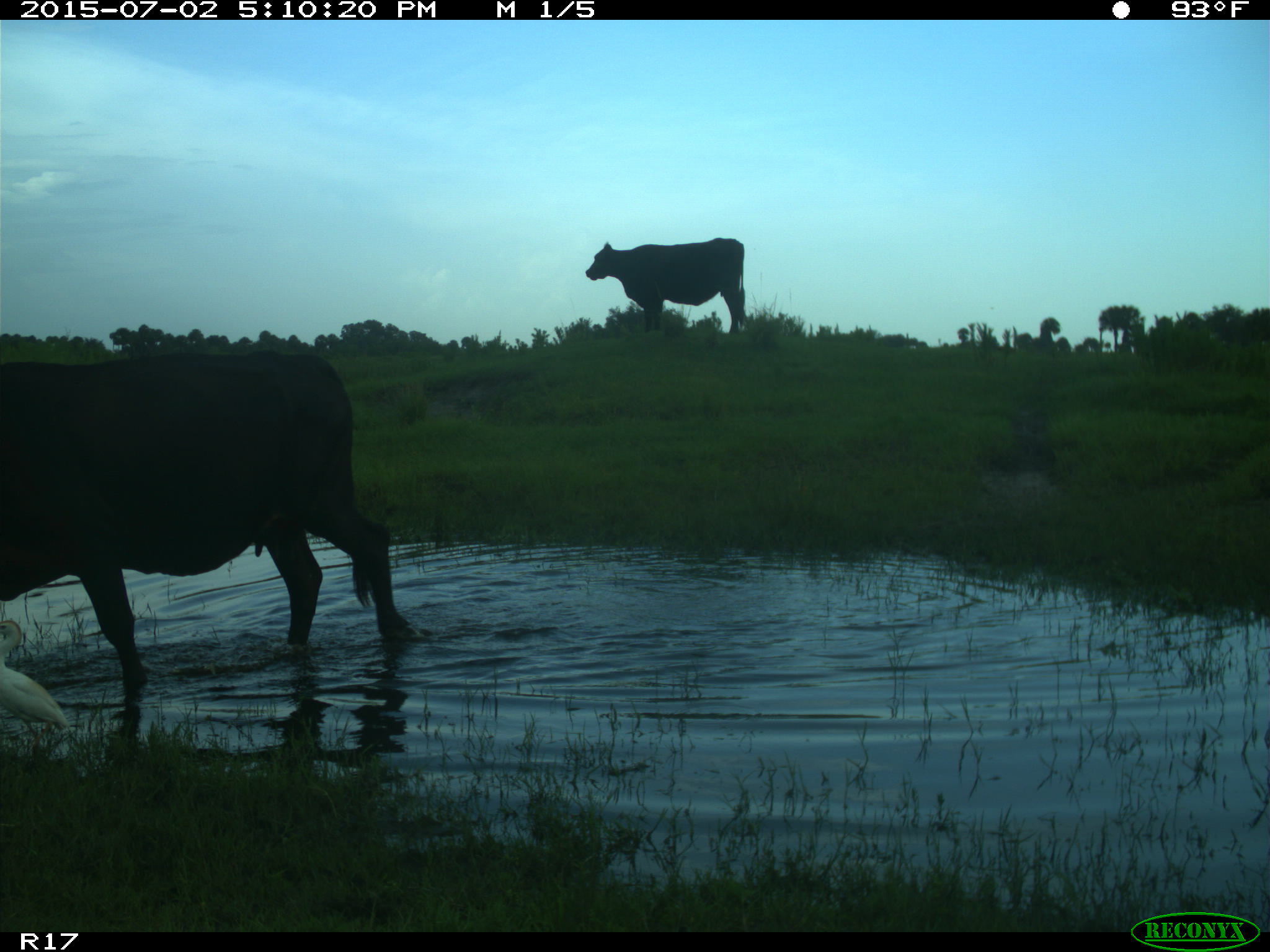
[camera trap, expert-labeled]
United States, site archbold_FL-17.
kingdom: Animalia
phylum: Chordata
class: Mammalia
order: Artiodactyla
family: Bovidae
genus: Bos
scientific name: Bos taurus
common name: domestic cow